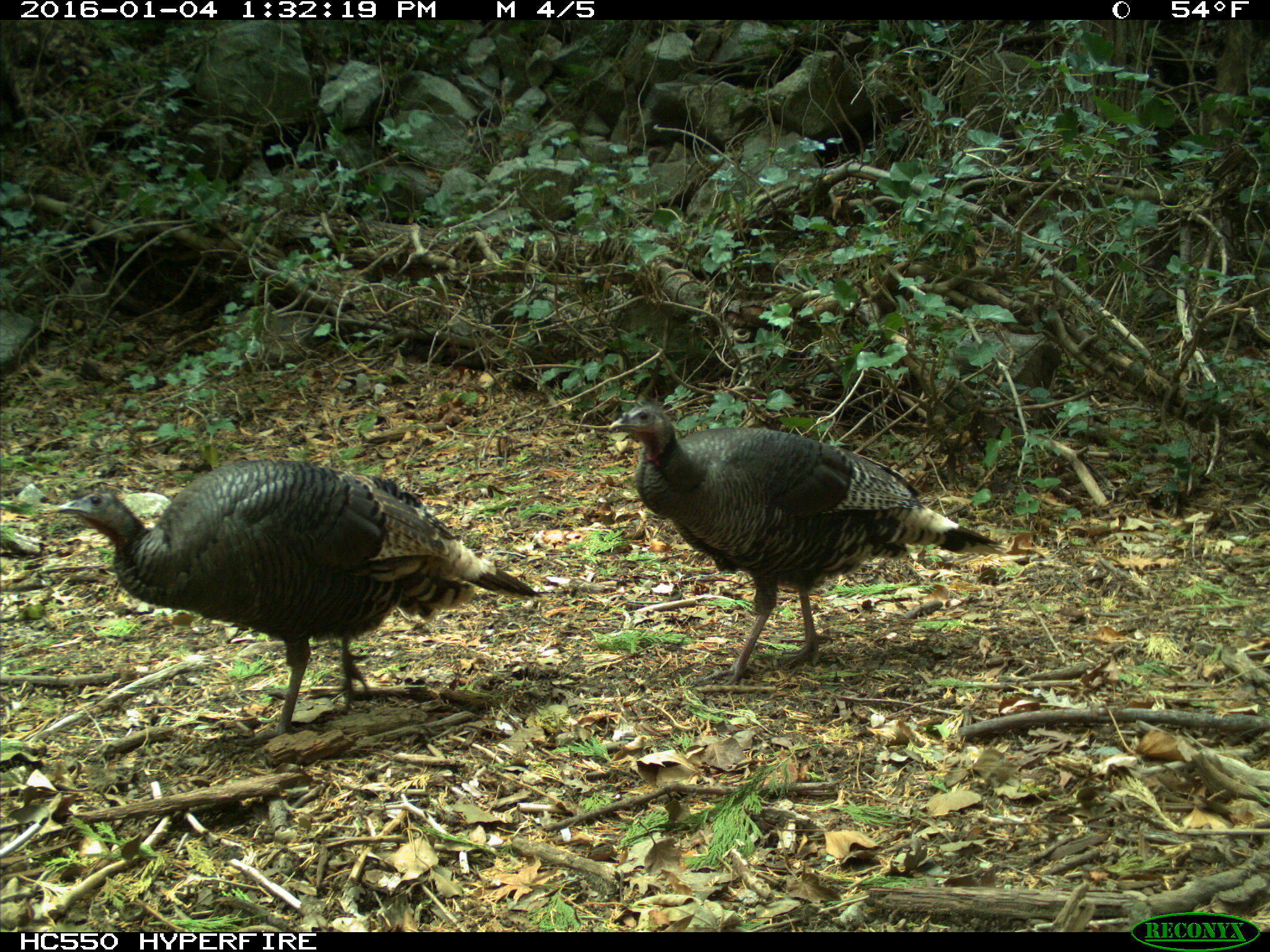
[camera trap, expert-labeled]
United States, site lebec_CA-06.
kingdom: Animalia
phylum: Chordata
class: Aves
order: Galliformes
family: Phasianidae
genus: Meleagris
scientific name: Meleagris gallopavo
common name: wild turkey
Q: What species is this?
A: Meleagris gallopavo (wild turkey).